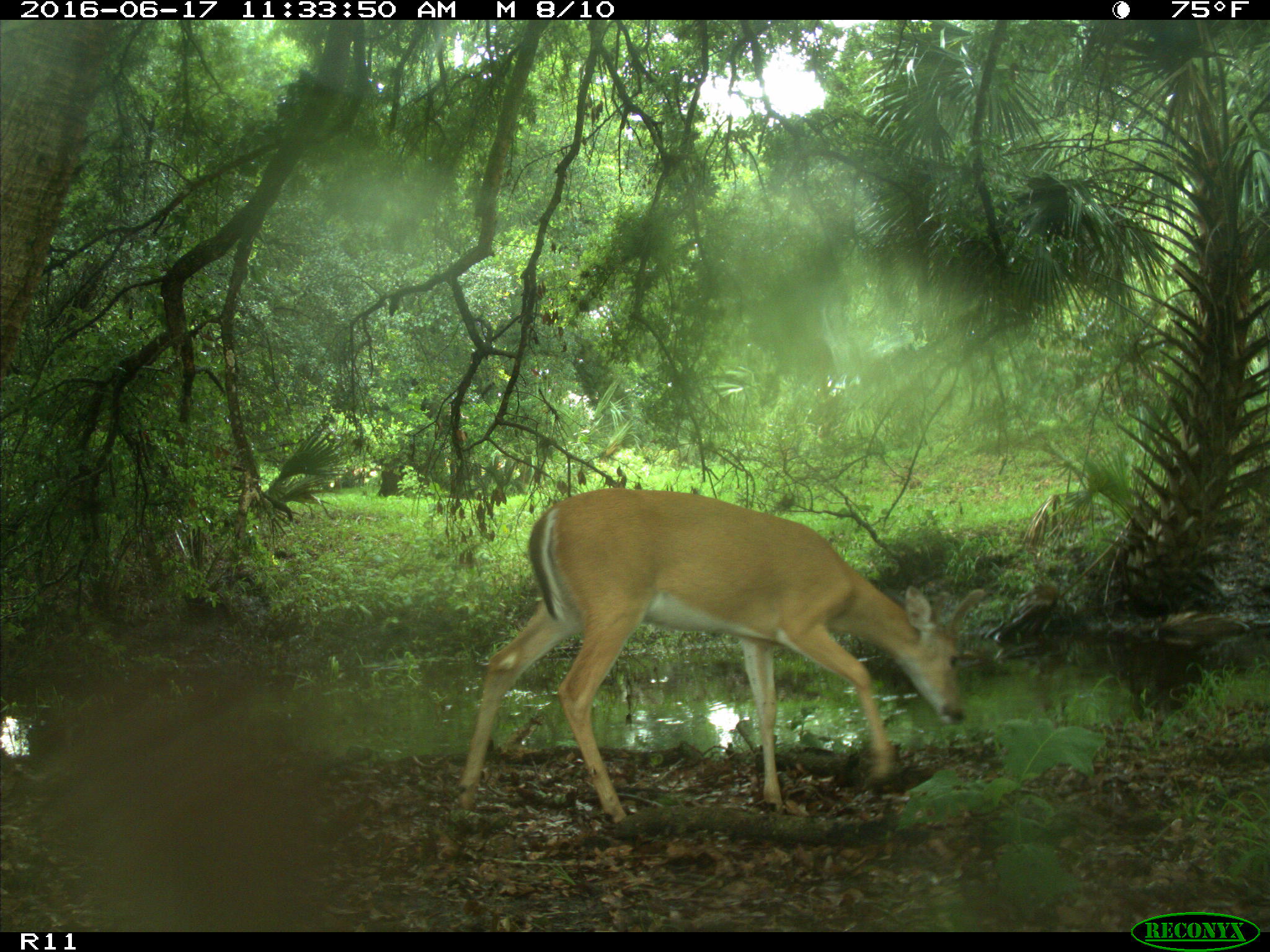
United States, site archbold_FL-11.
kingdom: Animalia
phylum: Chordata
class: Mammalia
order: Artiodactyla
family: Cervidae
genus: Odocoileus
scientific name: Odocoileus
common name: deer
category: unidentified deer